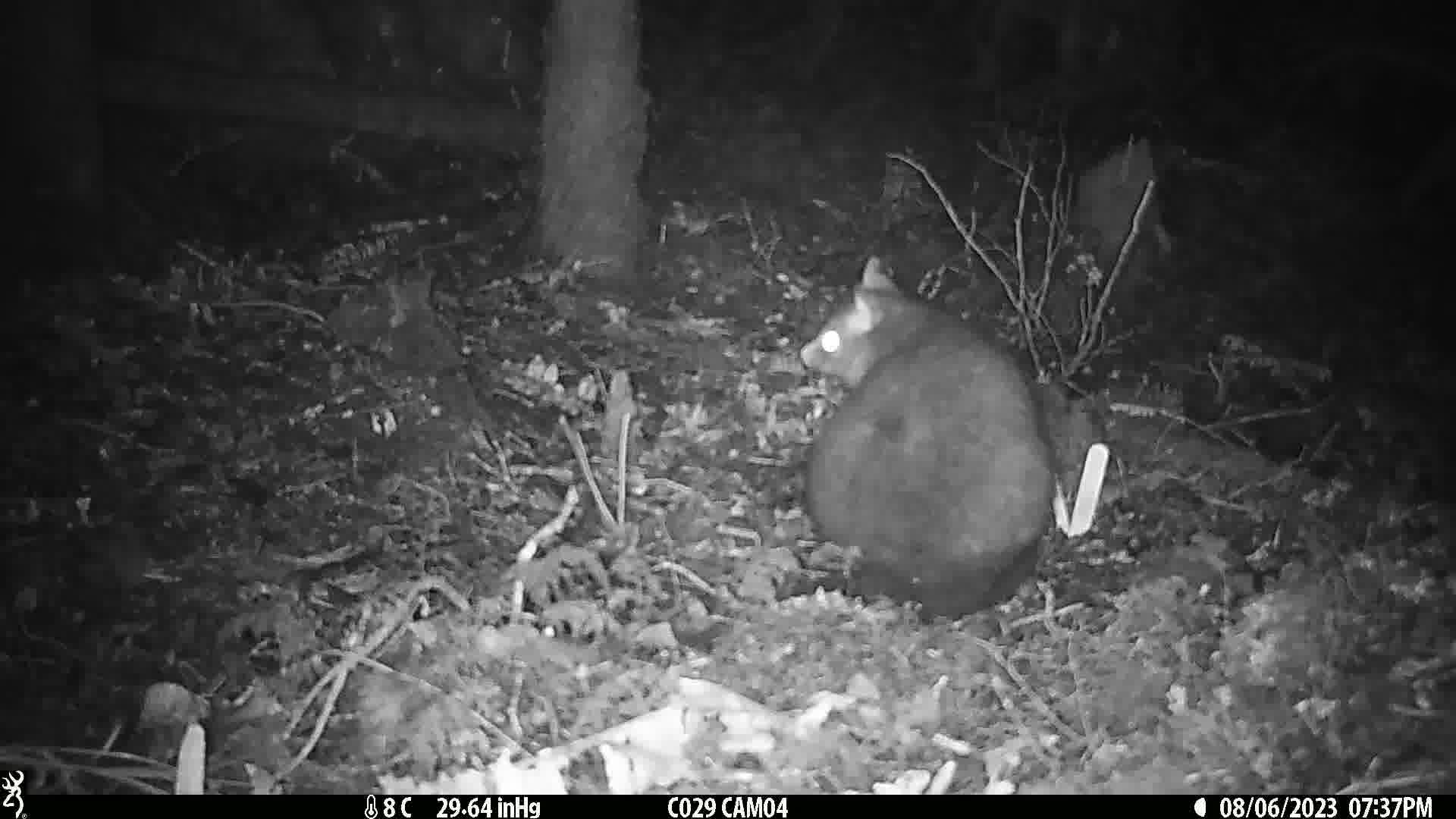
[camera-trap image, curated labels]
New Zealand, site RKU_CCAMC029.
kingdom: Animalia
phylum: Chordata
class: Mammalia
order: Diprotodontia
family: Phalangeridae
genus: Trichosurus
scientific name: Trichosurus vulpecula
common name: common brushtail possum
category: possum